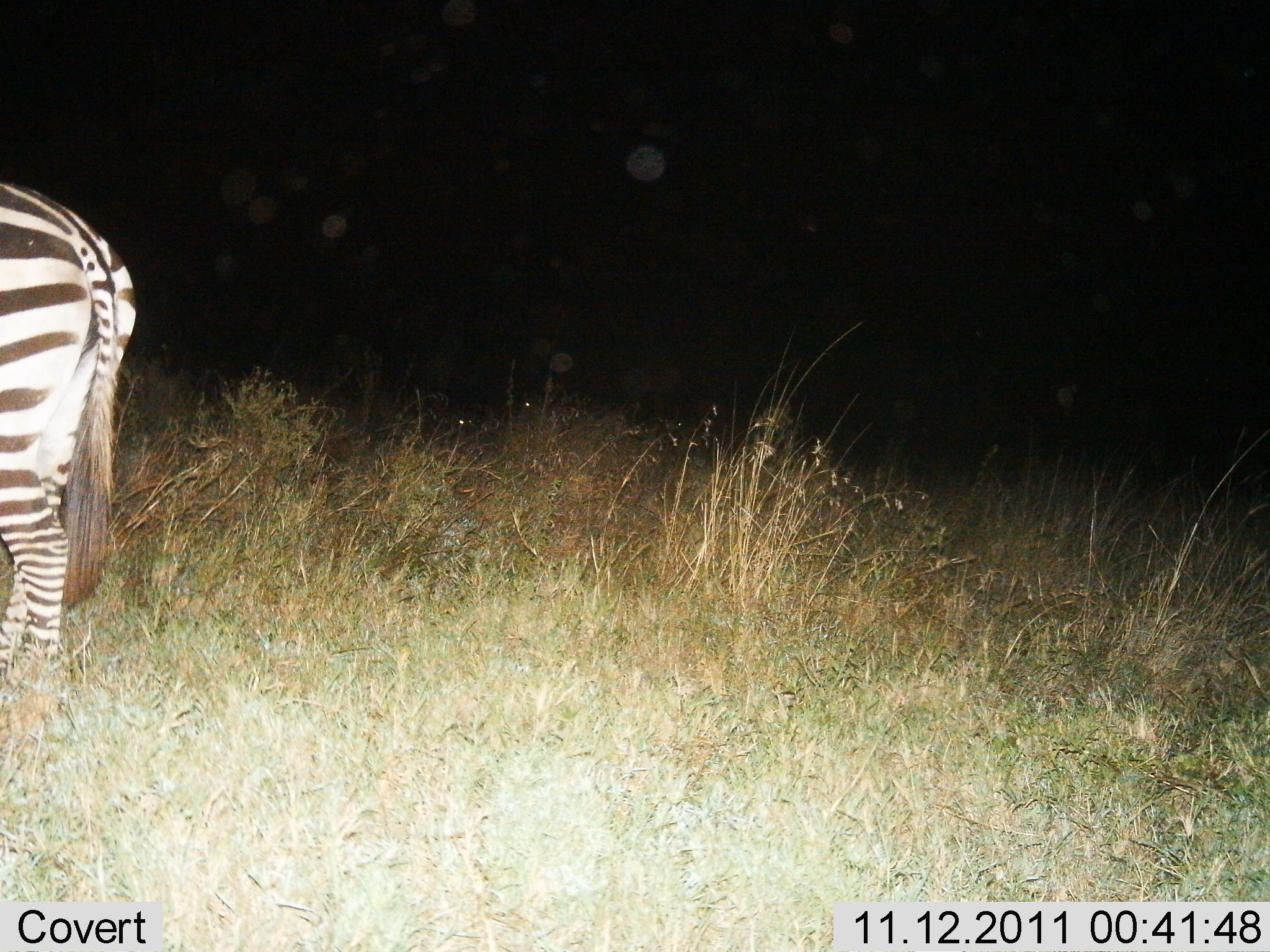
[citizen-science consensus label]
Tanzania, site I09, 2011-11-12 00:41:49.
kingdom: Animalia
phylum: Chordata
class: Mammalia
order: Perissodactyla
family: Equidae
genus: Equus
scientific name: Equus quagga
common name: plains zebra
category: zebra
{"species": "zebra (plains zebra) (Equus quagga)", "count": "1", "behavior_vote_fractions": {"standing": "100%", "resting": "0%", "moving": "0%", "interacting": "0%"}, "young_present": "0%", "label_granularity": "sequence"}